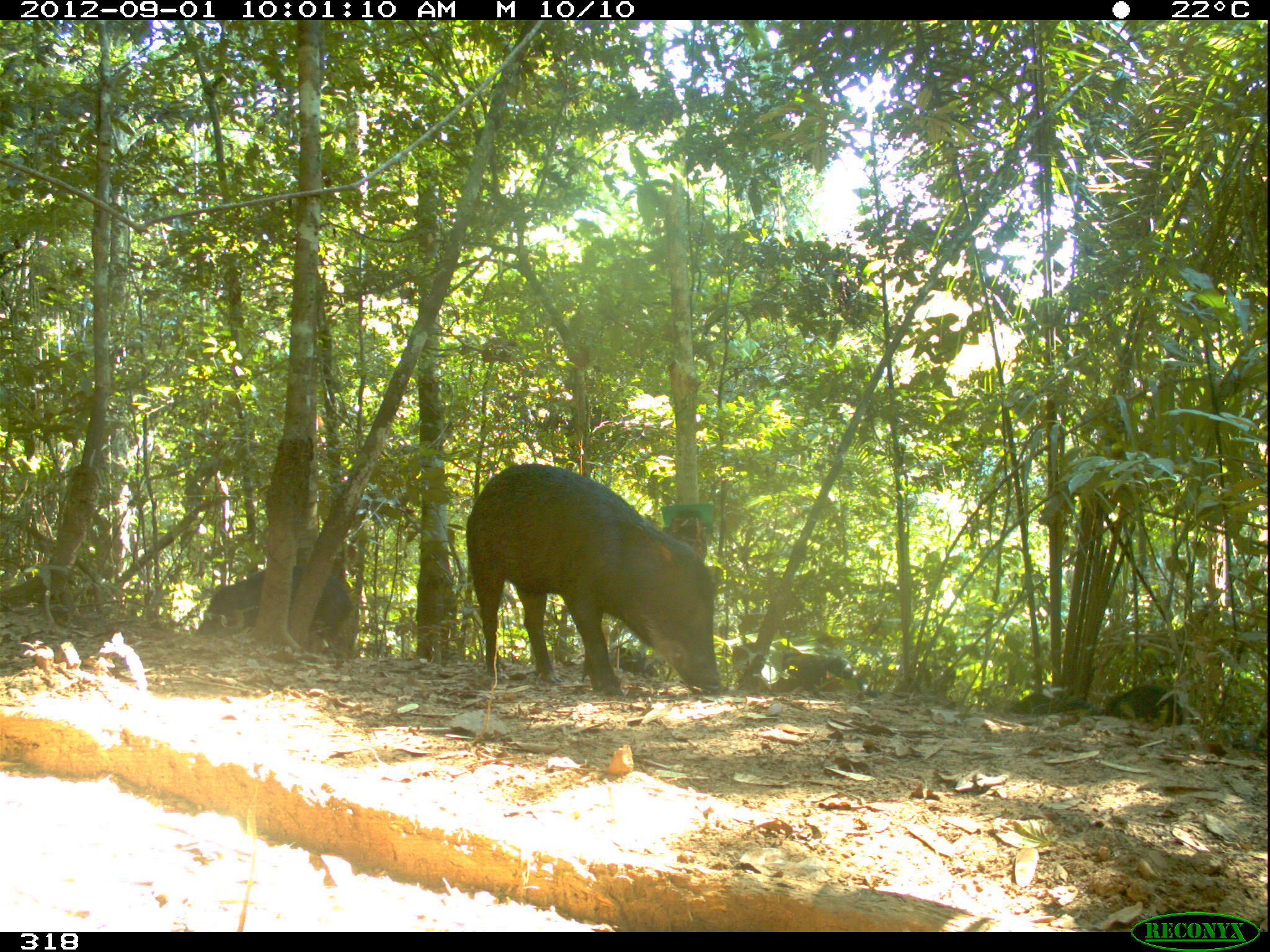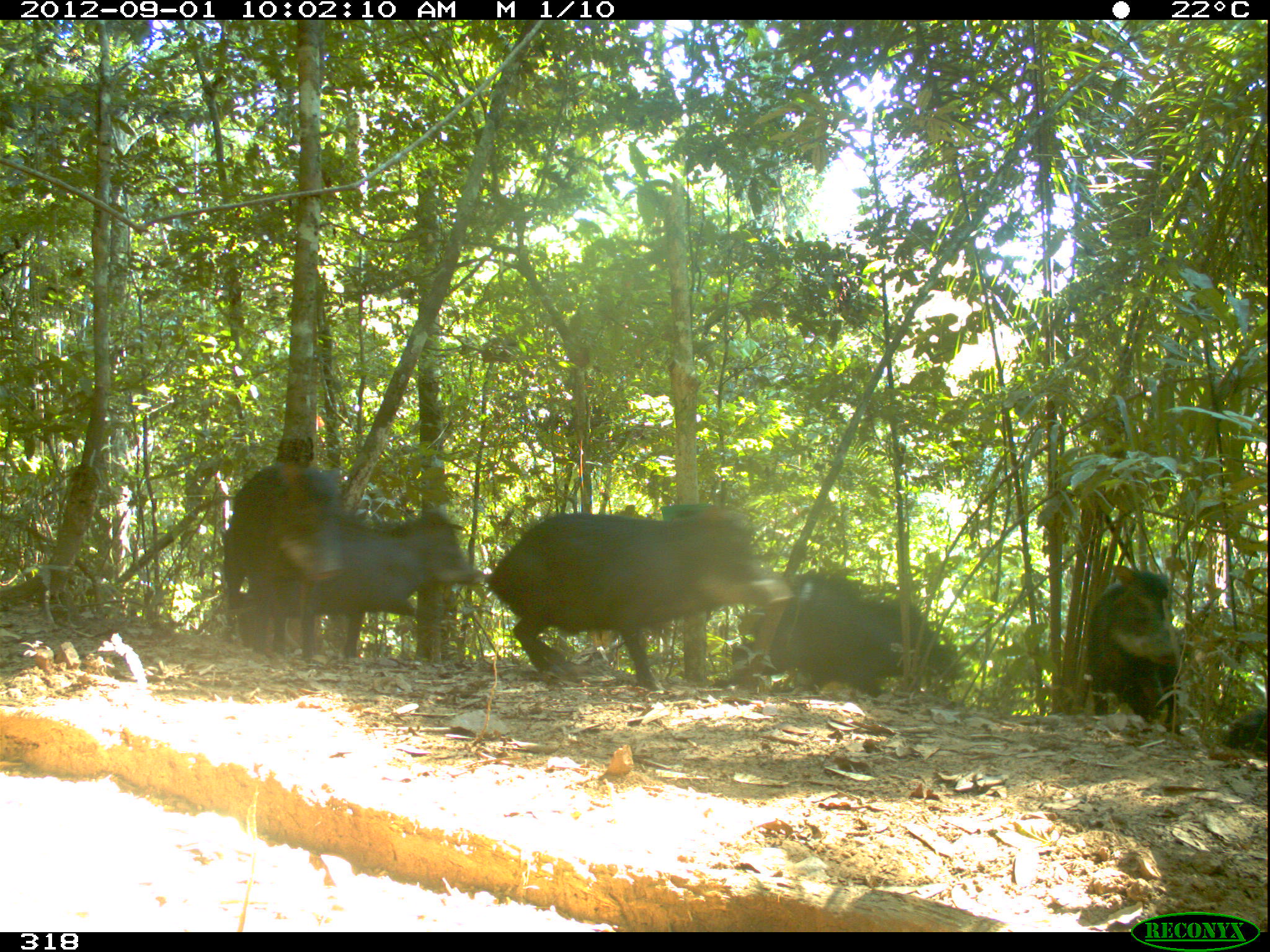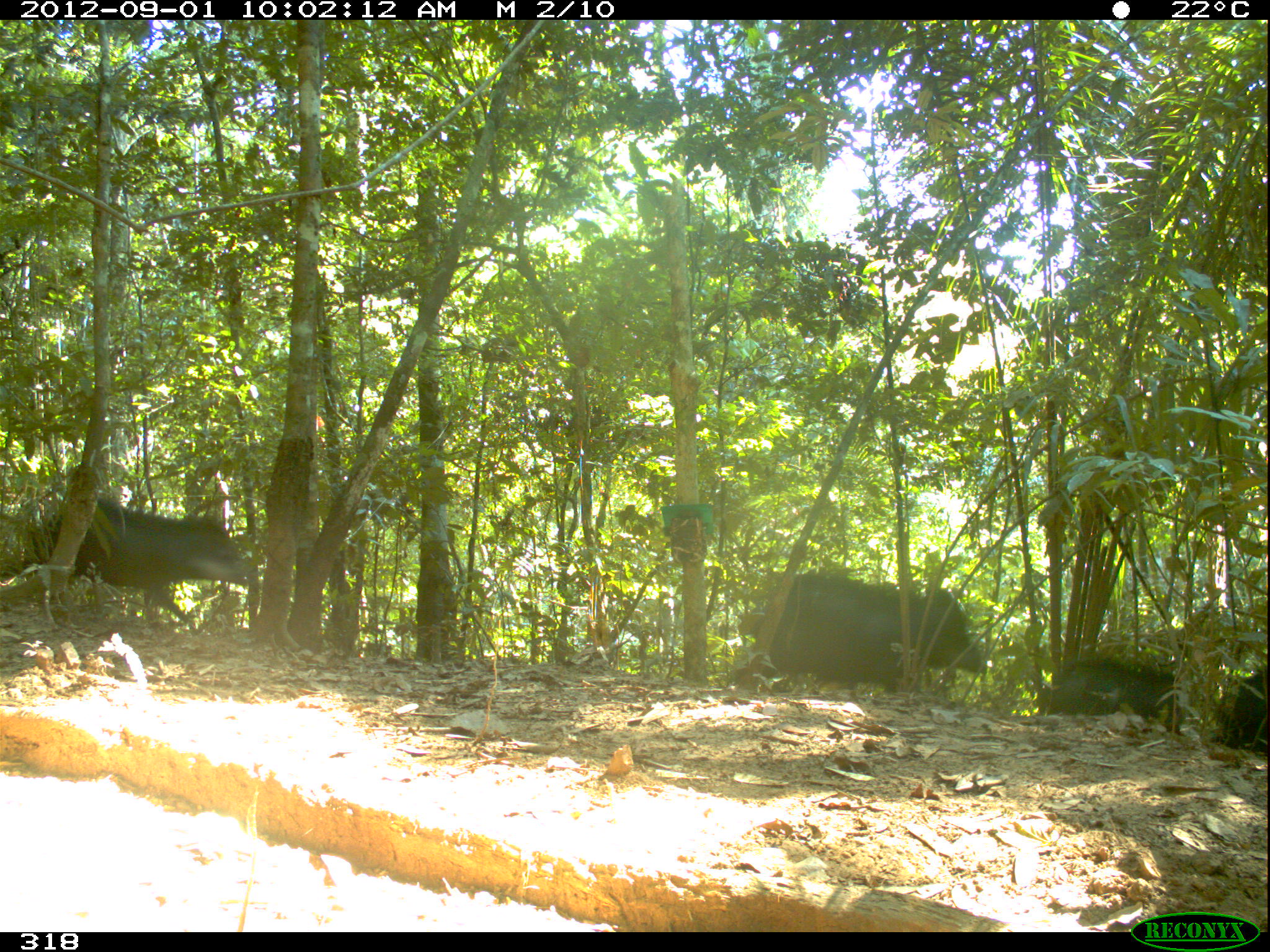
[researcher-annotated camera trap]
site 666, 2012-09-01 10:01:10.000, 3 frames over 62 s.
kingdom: Animalia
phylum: Chordata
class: Mammalia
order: Artiodactyla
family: Tayassuidae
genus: Tayassu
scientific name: Tayassu pecari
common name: white-lipped peccary